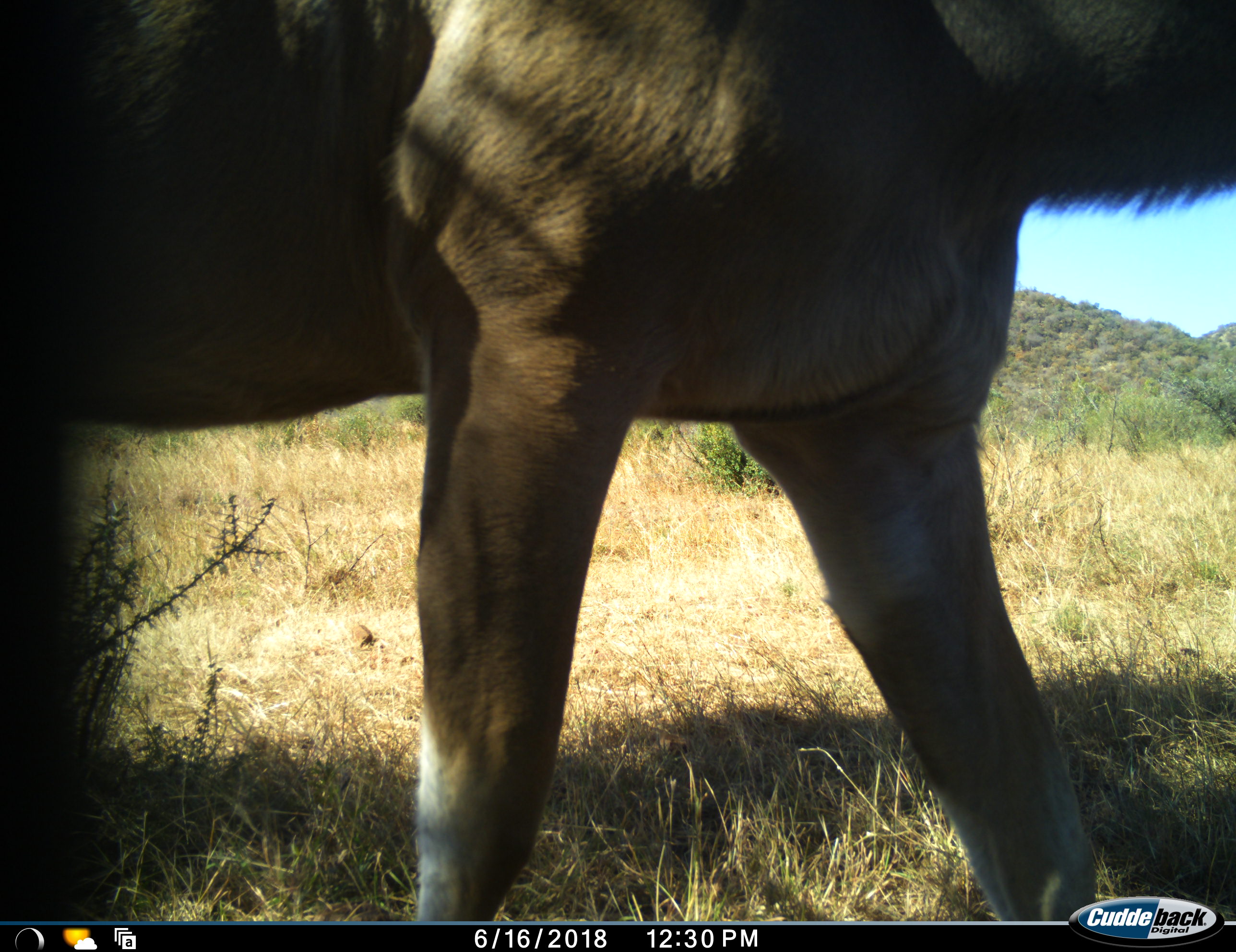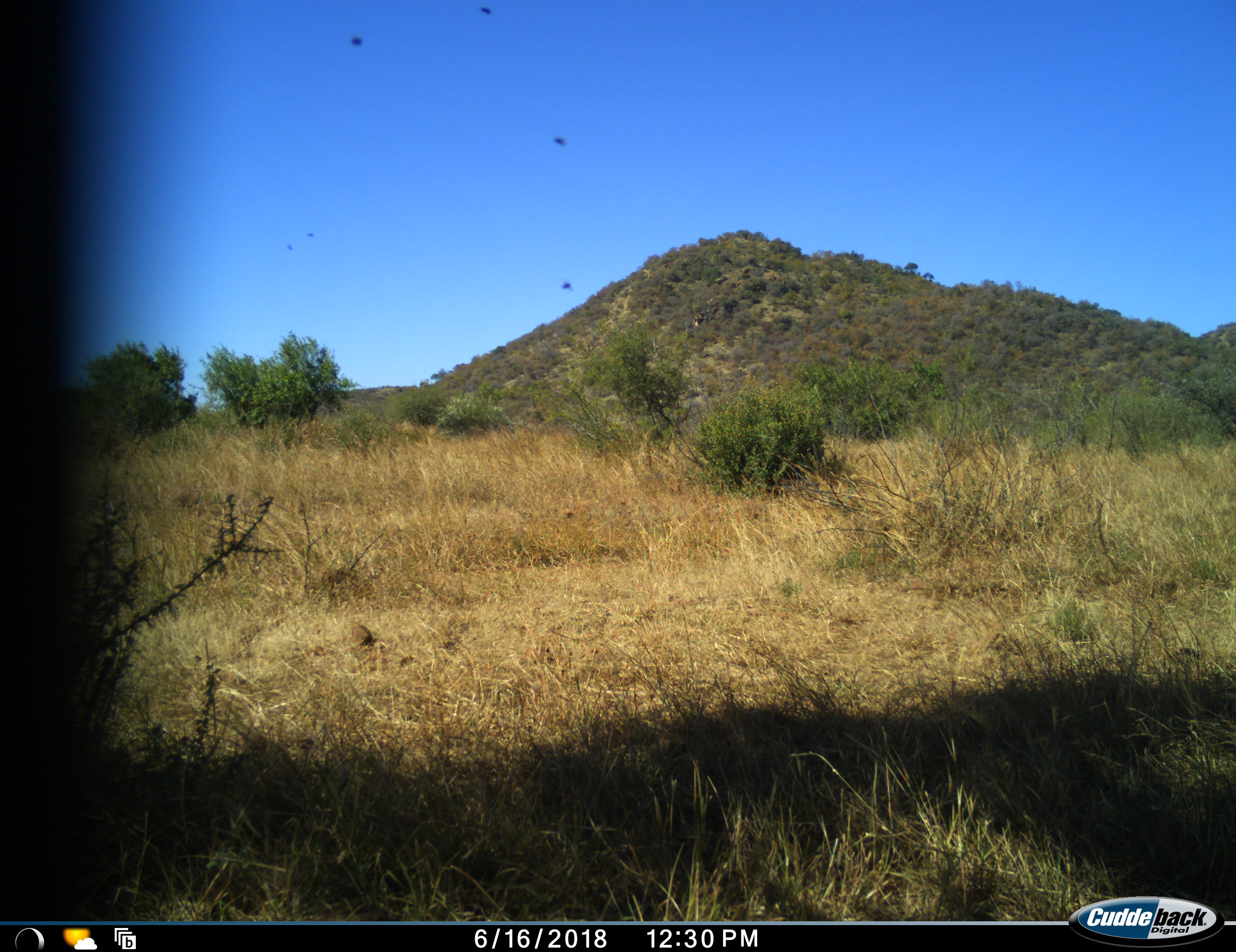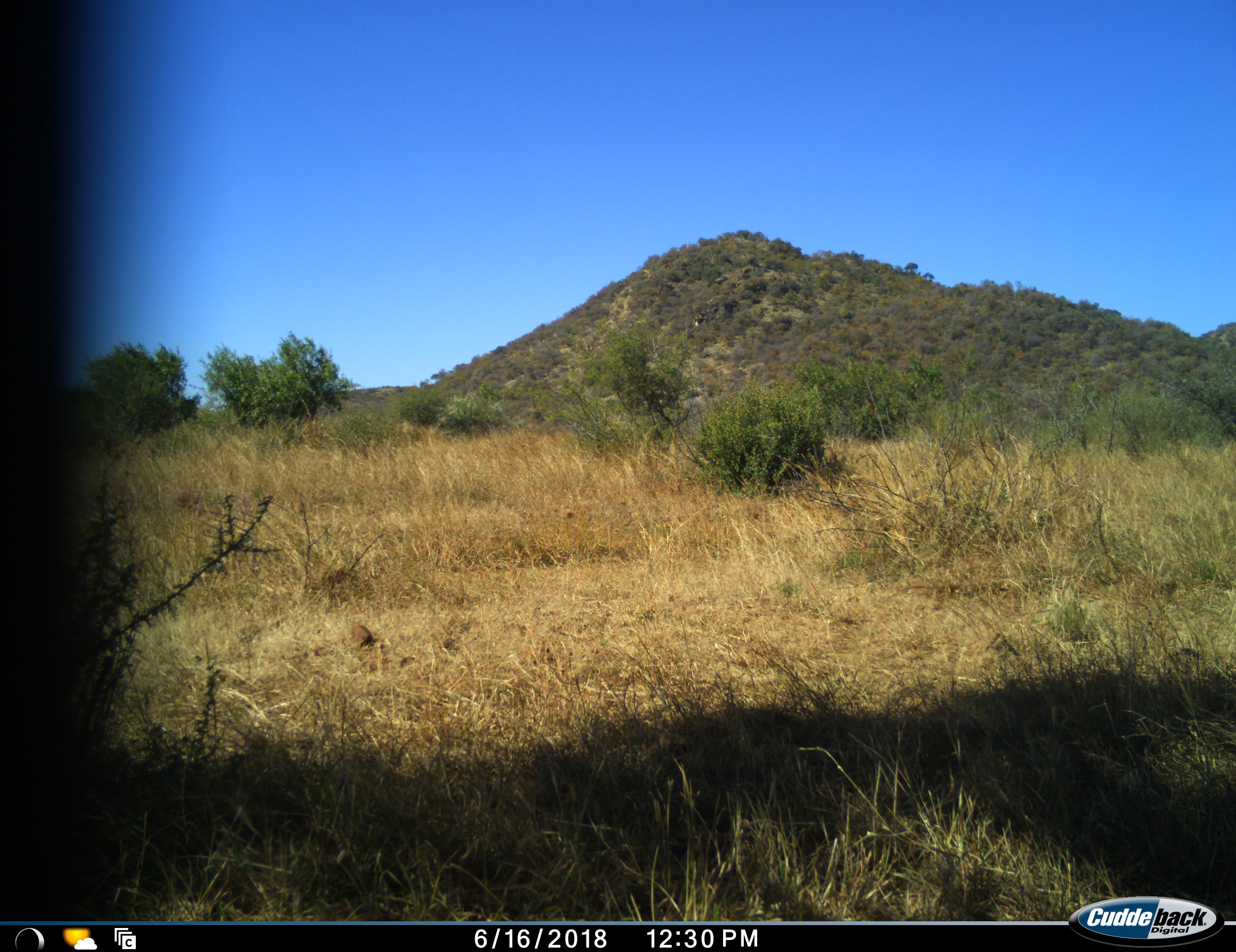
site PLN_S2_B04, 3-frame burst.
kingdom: Animalia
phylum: Chordata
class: Mammalia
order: Artiodactyla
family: Bovidae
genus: Tragelaphus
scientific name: Tragelaphus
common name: kudu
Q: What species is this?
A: Kudu (Tragelaphus).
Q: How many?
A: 1.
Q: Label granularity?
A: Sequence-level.